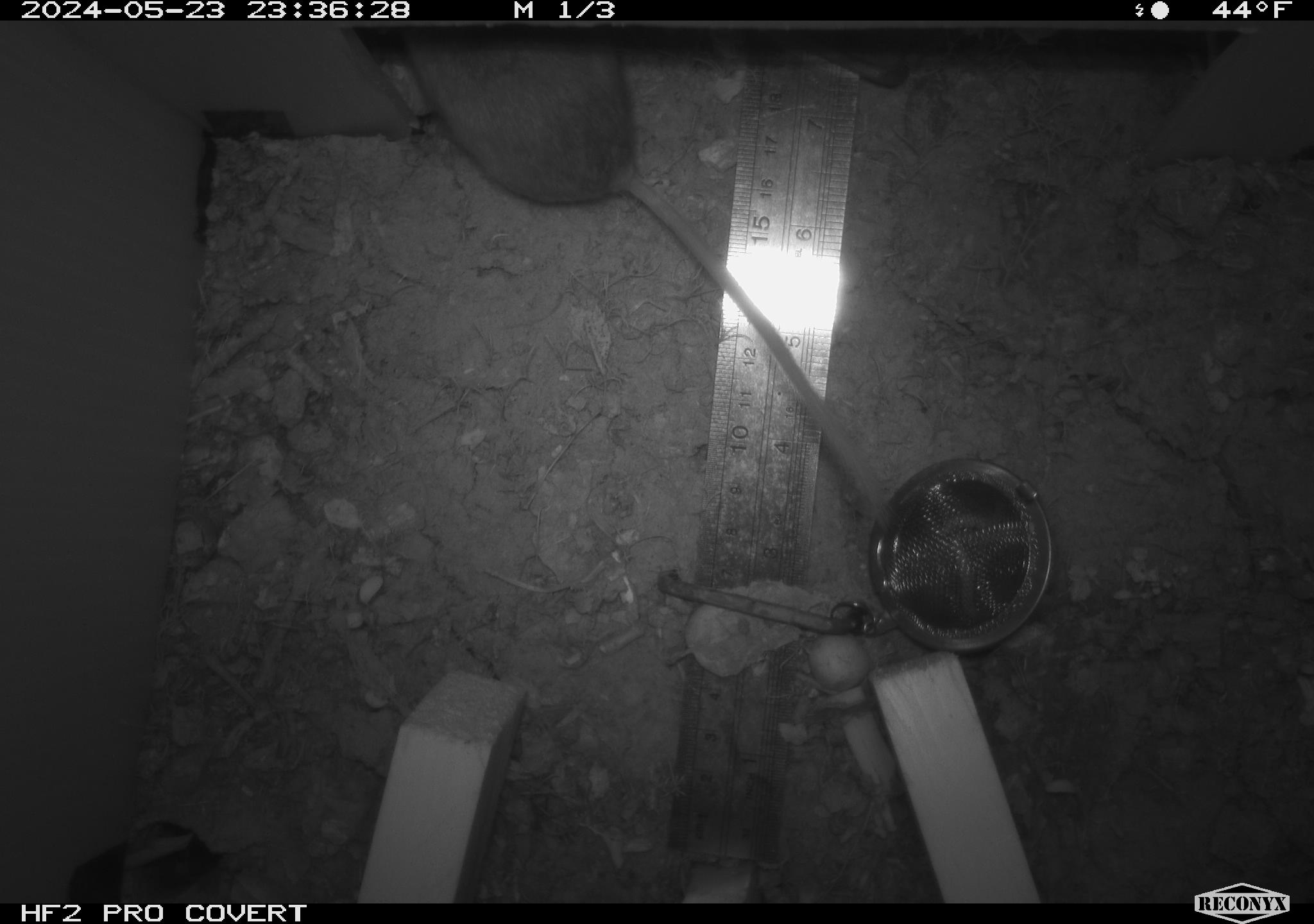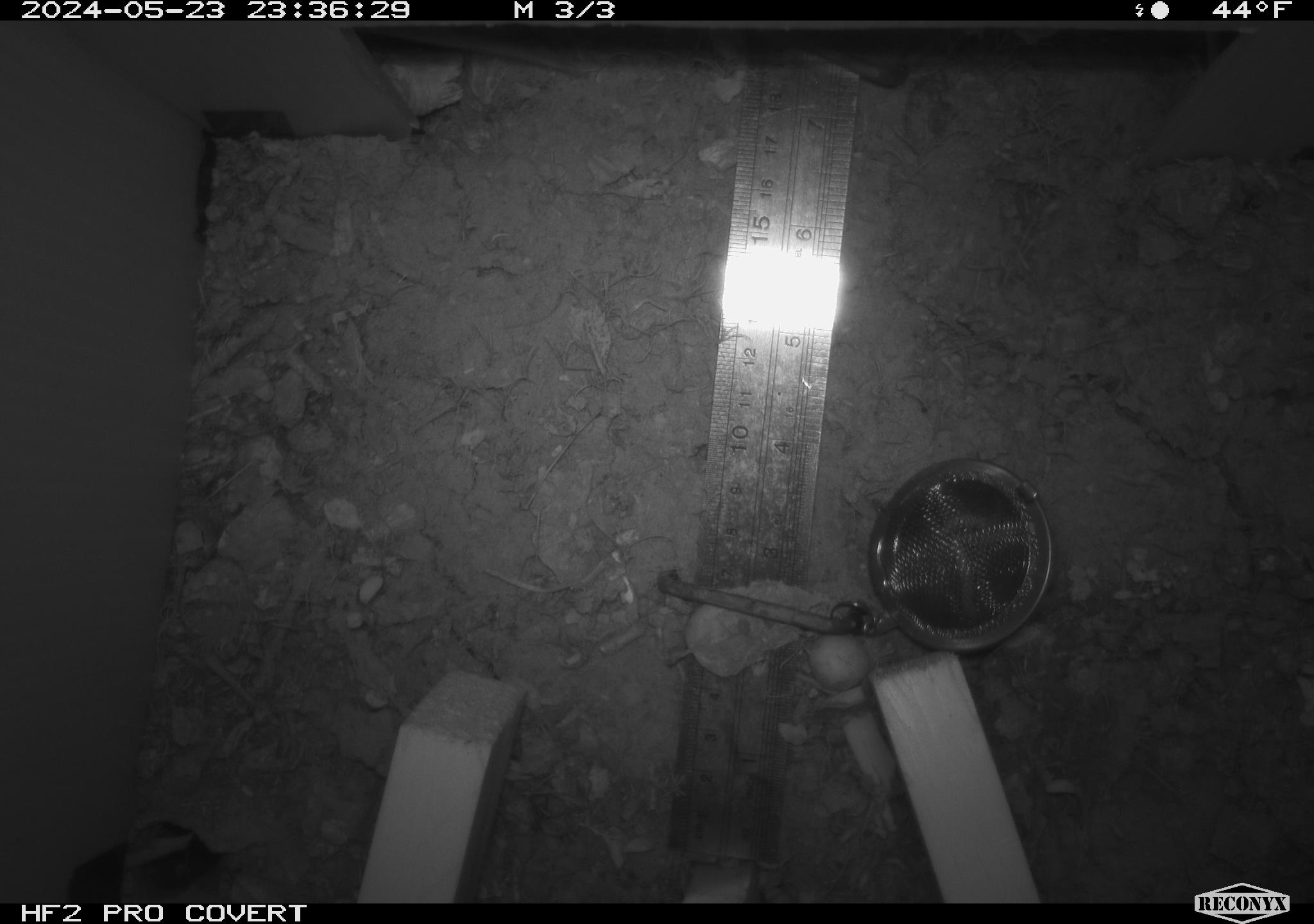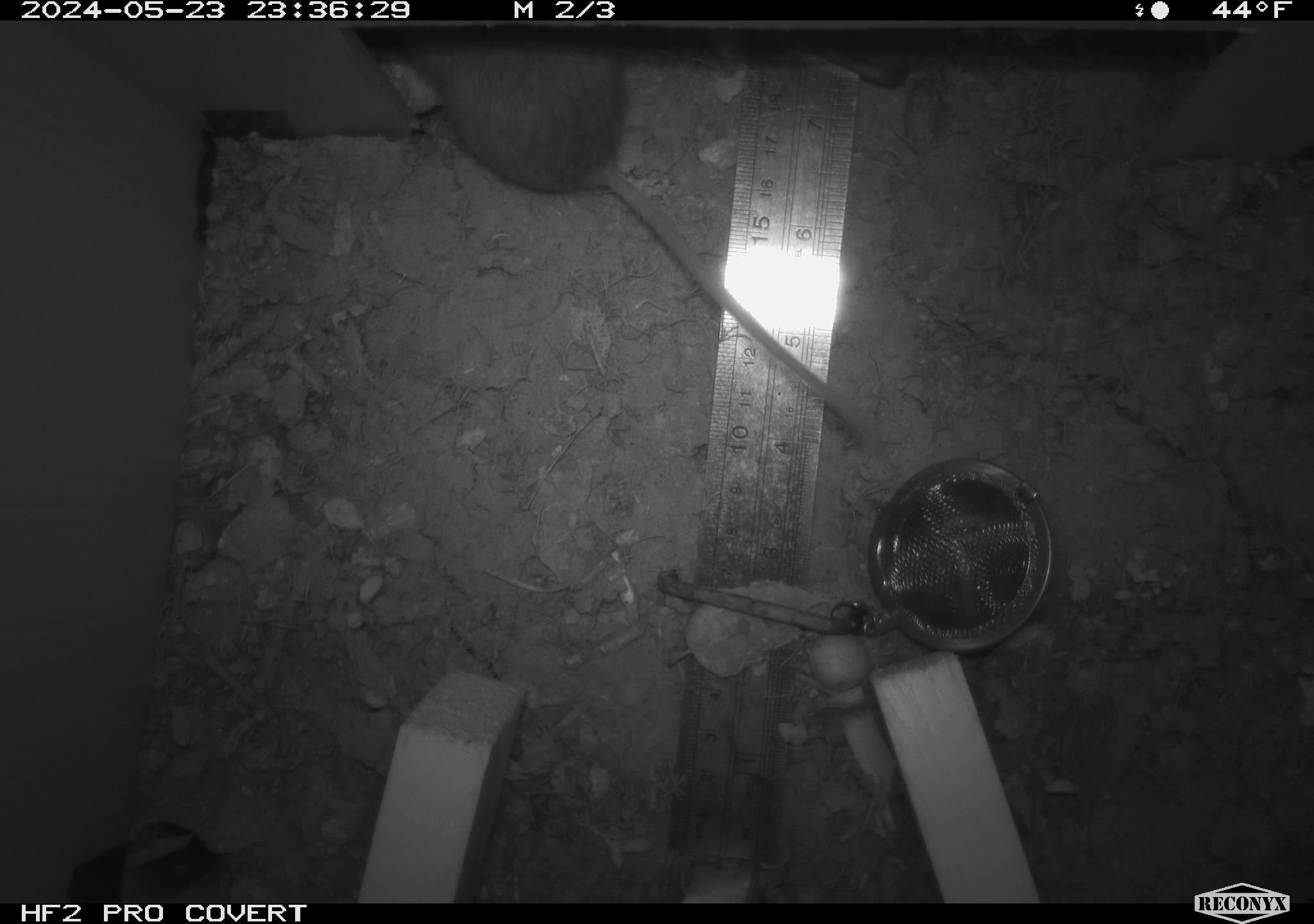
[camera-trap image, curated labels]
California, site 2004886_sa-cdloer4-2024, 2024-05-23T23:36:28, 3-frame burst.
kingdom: Animalia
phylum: Chordata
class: Mammalia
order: Rodentia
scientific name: Rodentia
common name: mouse species